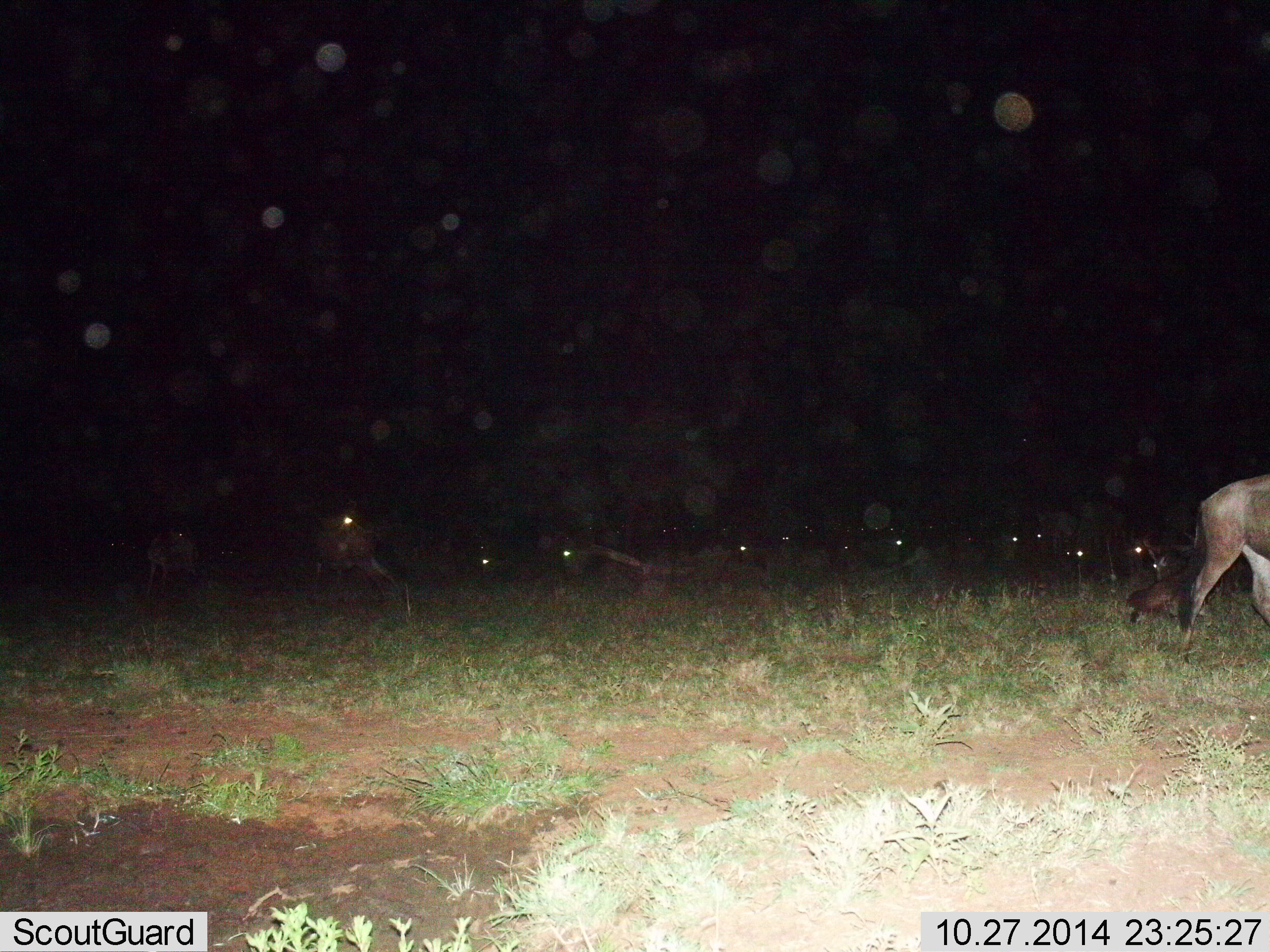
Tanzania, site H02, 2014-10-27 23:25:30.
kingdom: Animalia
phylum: Chordata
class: Mammalia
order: Artiodactyla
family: Bovidae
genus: Connochaetes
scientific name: Connochaetes taurinus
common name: blue wildebeest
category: wildebeest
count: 11-50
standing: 70%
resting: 30%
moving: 30%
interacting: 0%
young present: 0%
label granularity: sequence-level